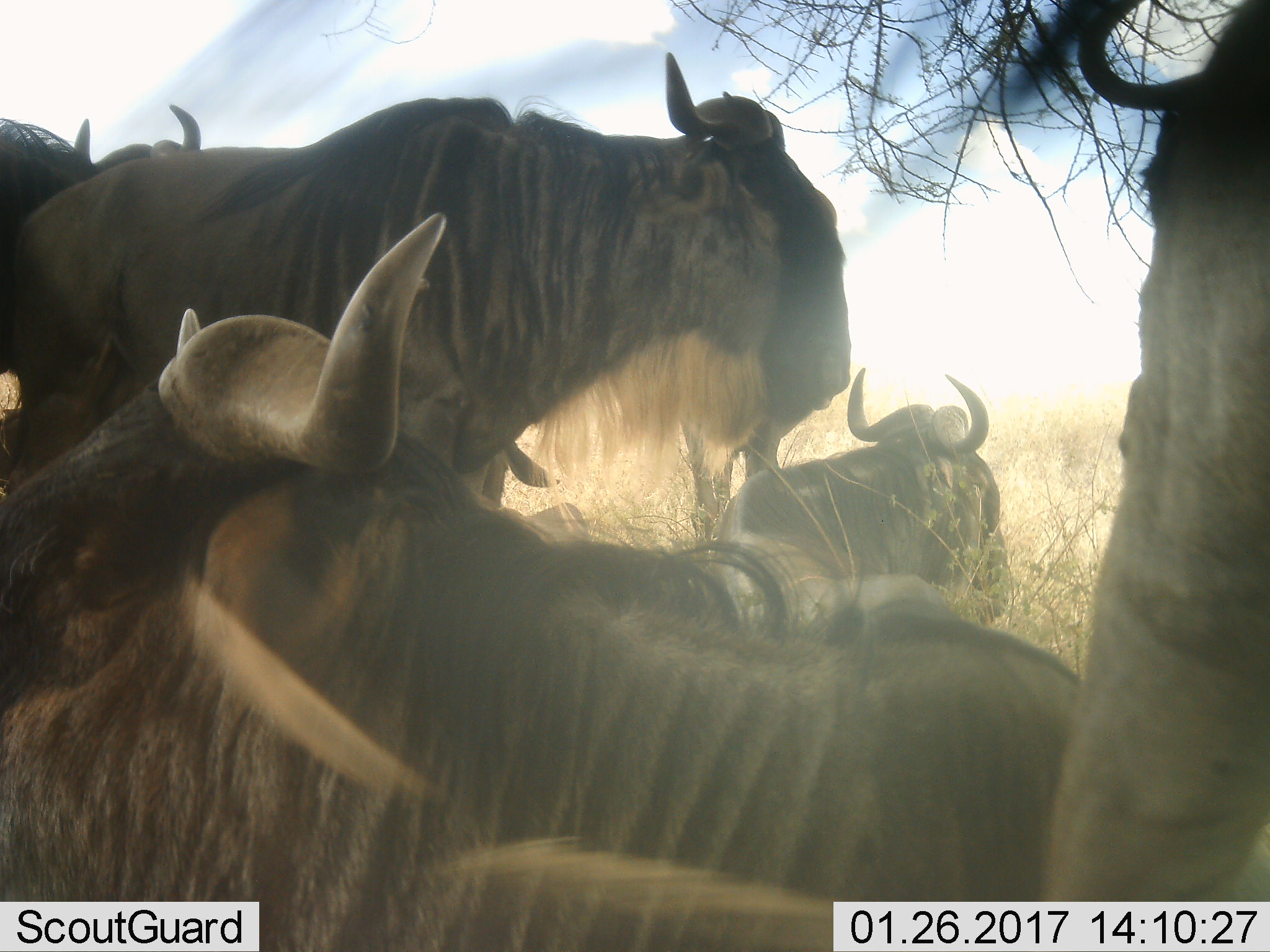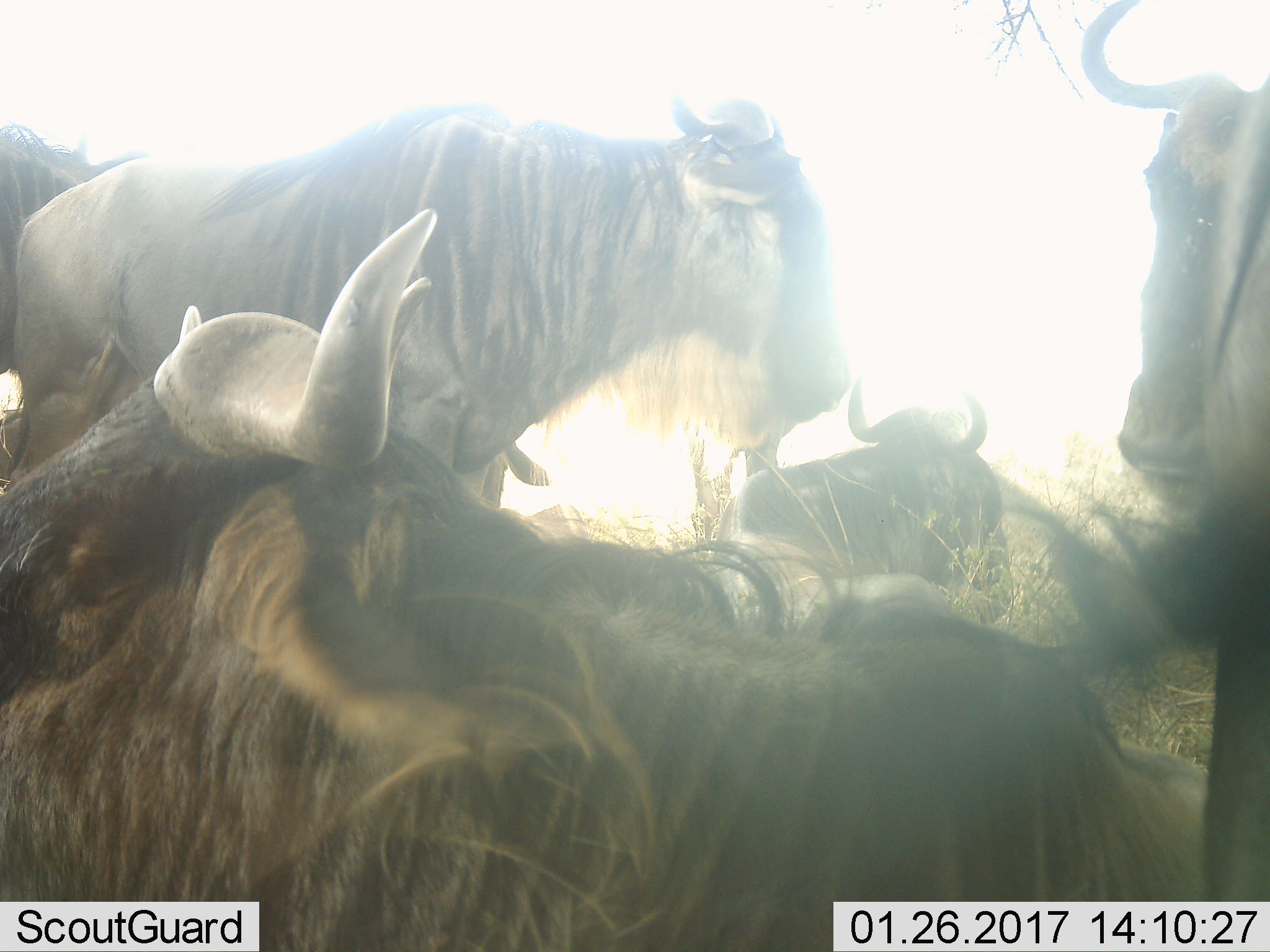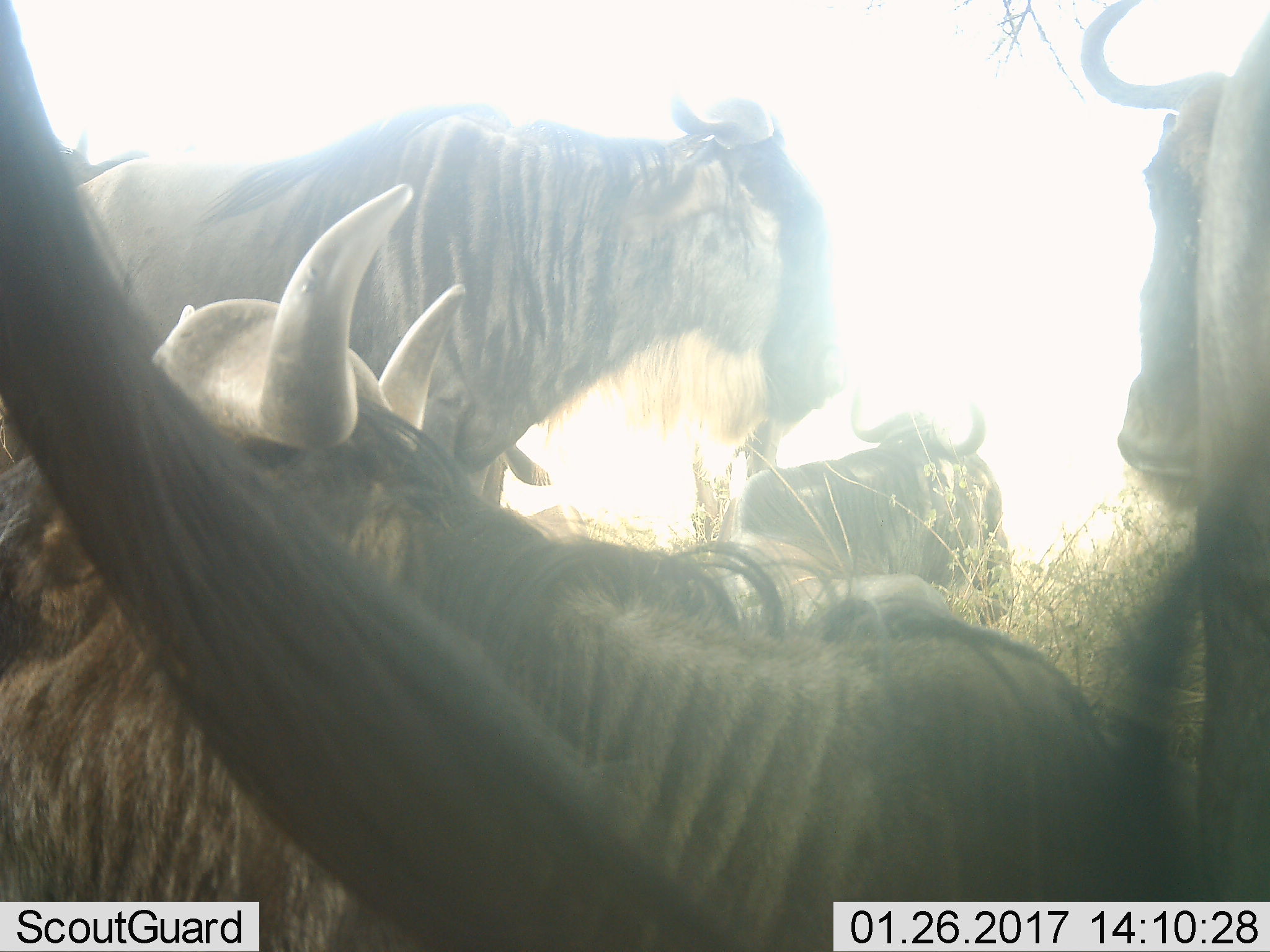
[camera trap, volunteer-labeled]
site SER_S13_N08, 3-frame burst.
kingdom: Animalia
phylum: Chordata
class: Mammalia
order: Artiodactyla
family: Bovidae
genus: Connochaetes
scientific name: Connochaetes taurinus taurinus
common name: blue wildebeest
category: wildebeestblue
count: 5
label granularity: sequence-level